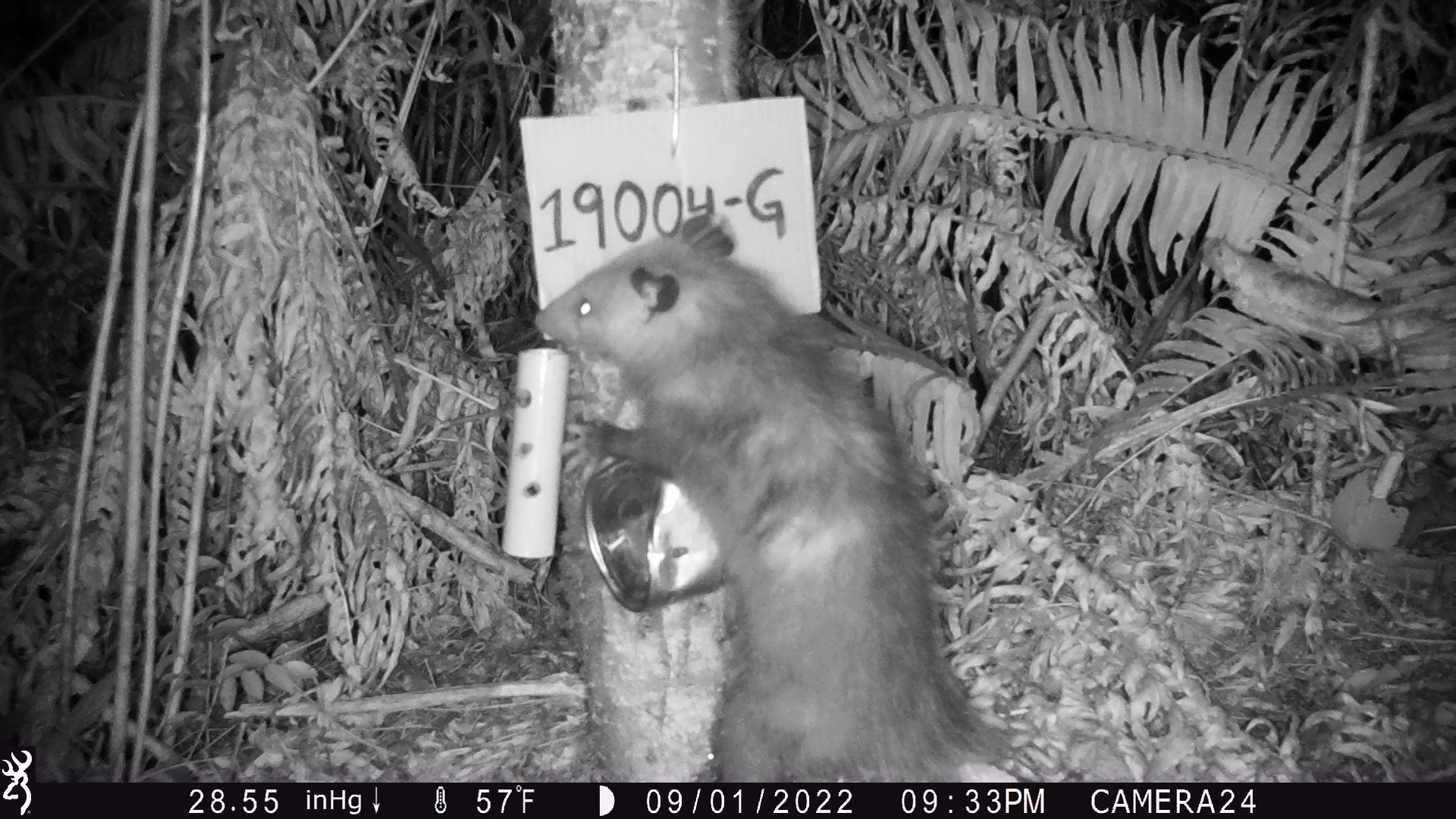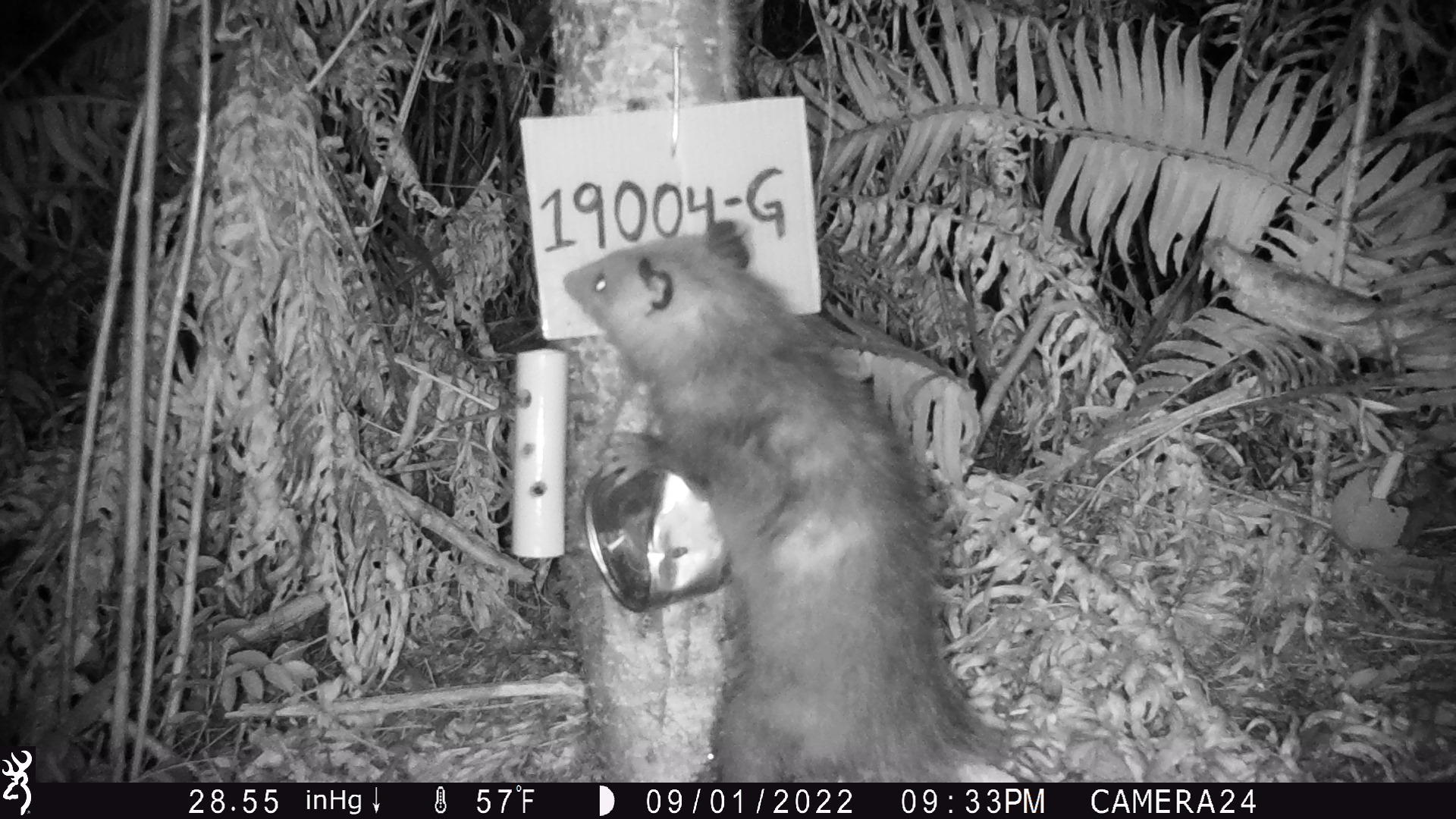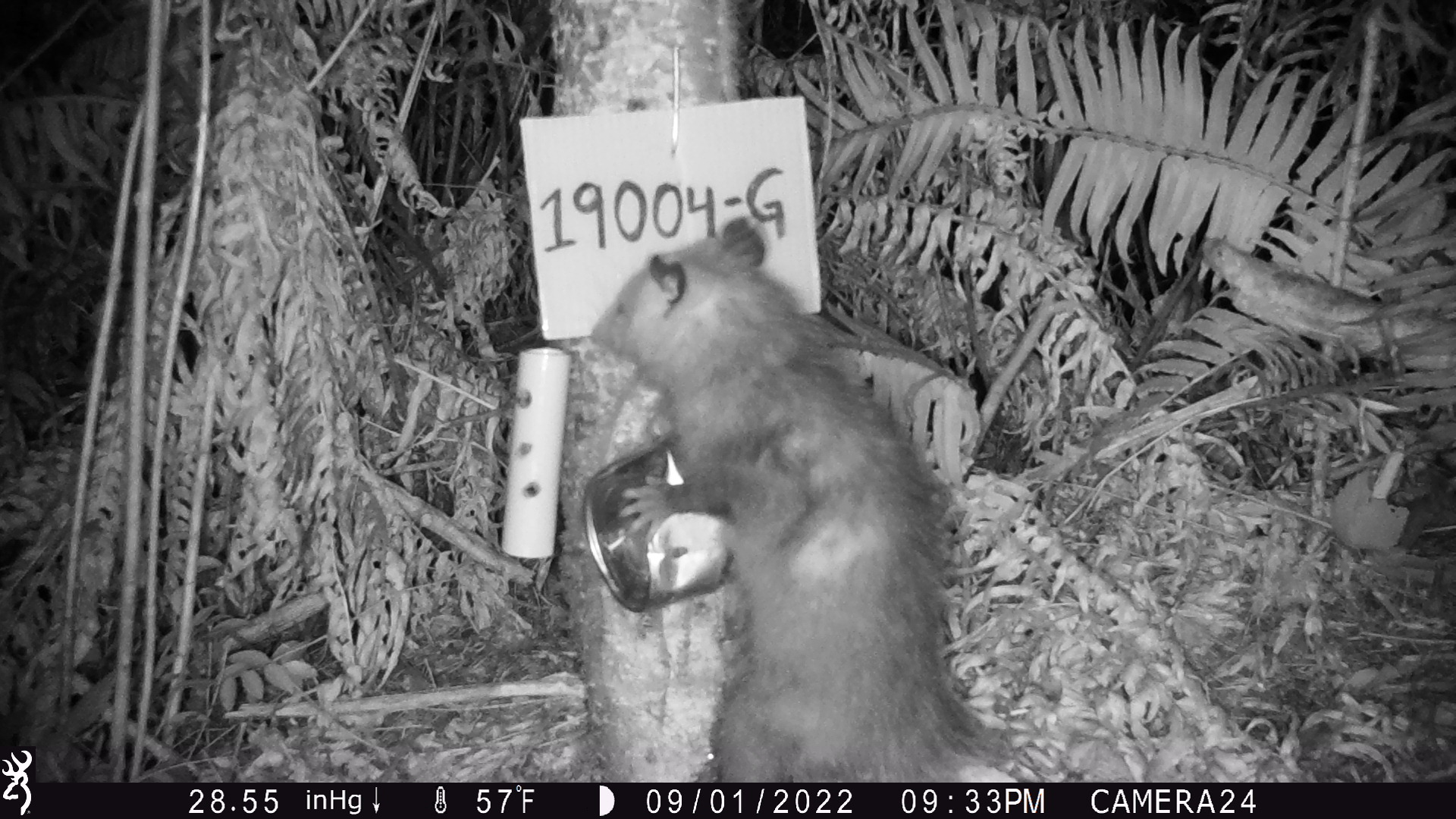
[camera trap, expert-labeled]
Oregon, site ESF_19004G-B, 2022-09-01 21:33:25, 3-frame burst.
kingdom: Animalia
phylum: Chordata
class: Mammalia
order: Didelphimorphia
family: Didelphidae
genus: Didelphis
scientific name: Didelphis virginiana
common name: virginia opossum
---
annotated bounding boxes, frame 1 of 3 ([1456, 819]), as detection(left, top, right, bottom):
virginia opossum: detection(520, 203, 1031, 786)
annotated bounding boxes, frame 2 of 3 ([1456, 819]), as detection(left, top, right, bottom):
virginia opossum: detection(536, 224, 1040, 781)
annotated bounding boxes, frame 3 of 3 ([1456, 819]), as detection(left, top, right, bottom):
virginia opossum: detection(543, 202, 1022, 780)